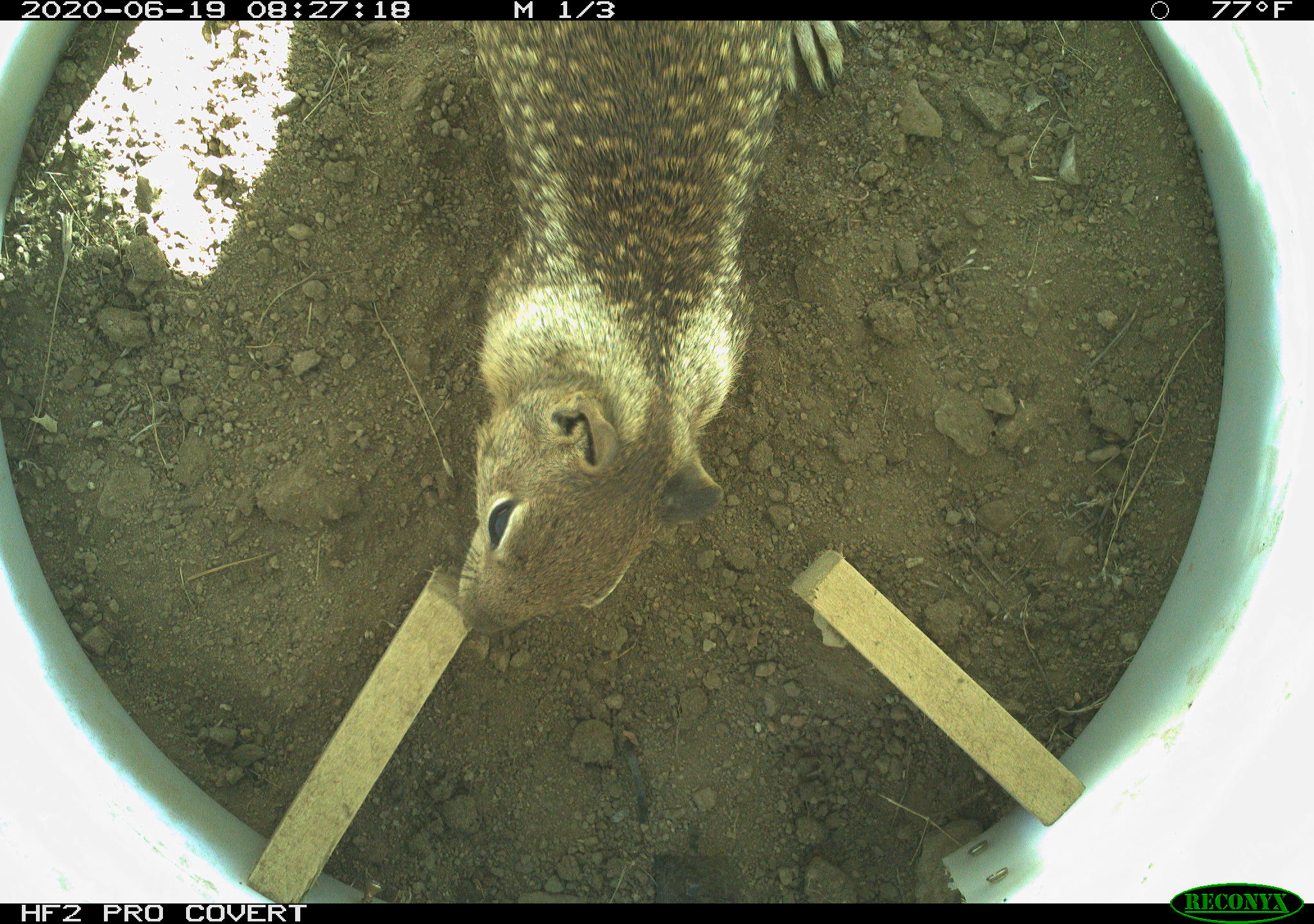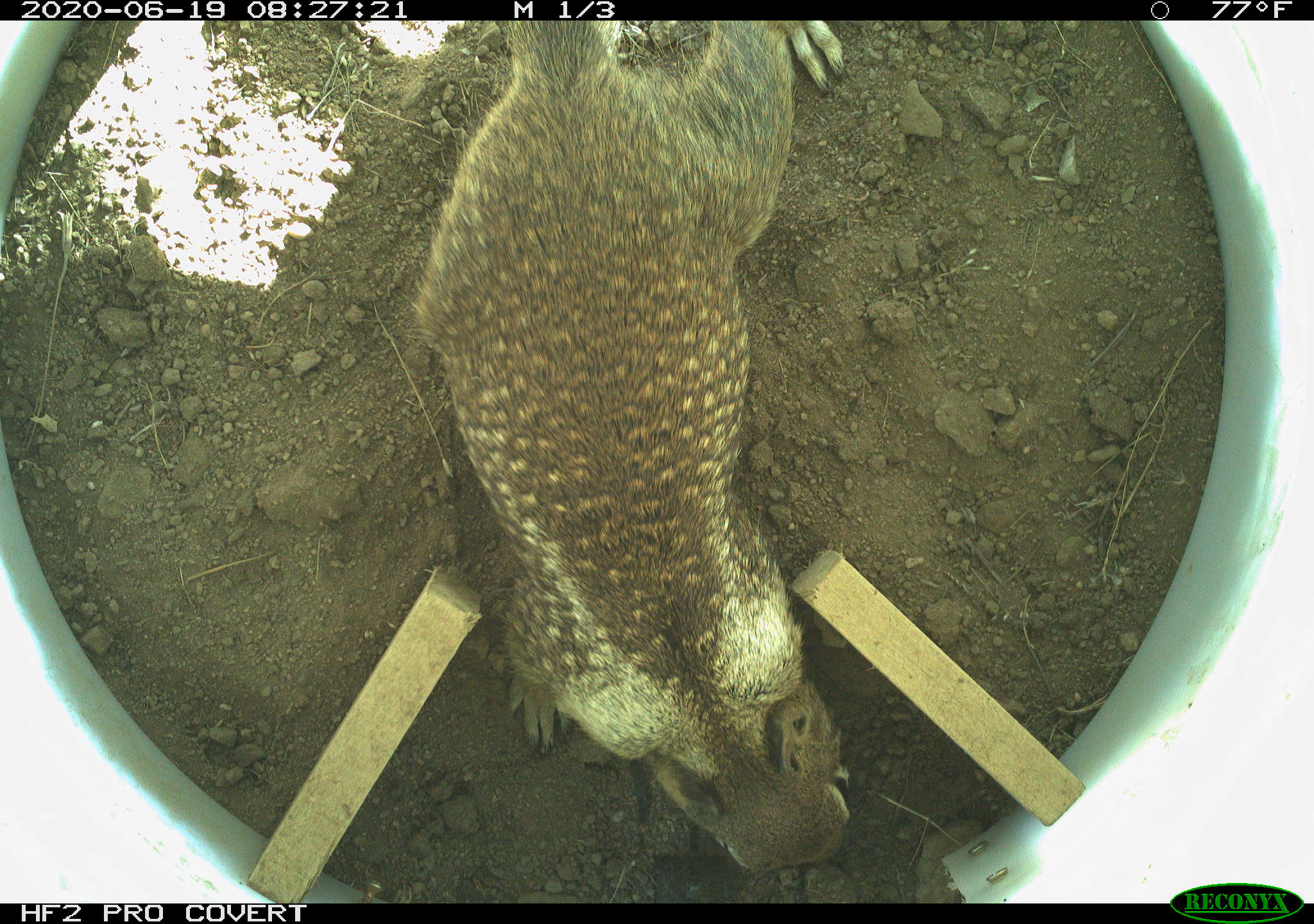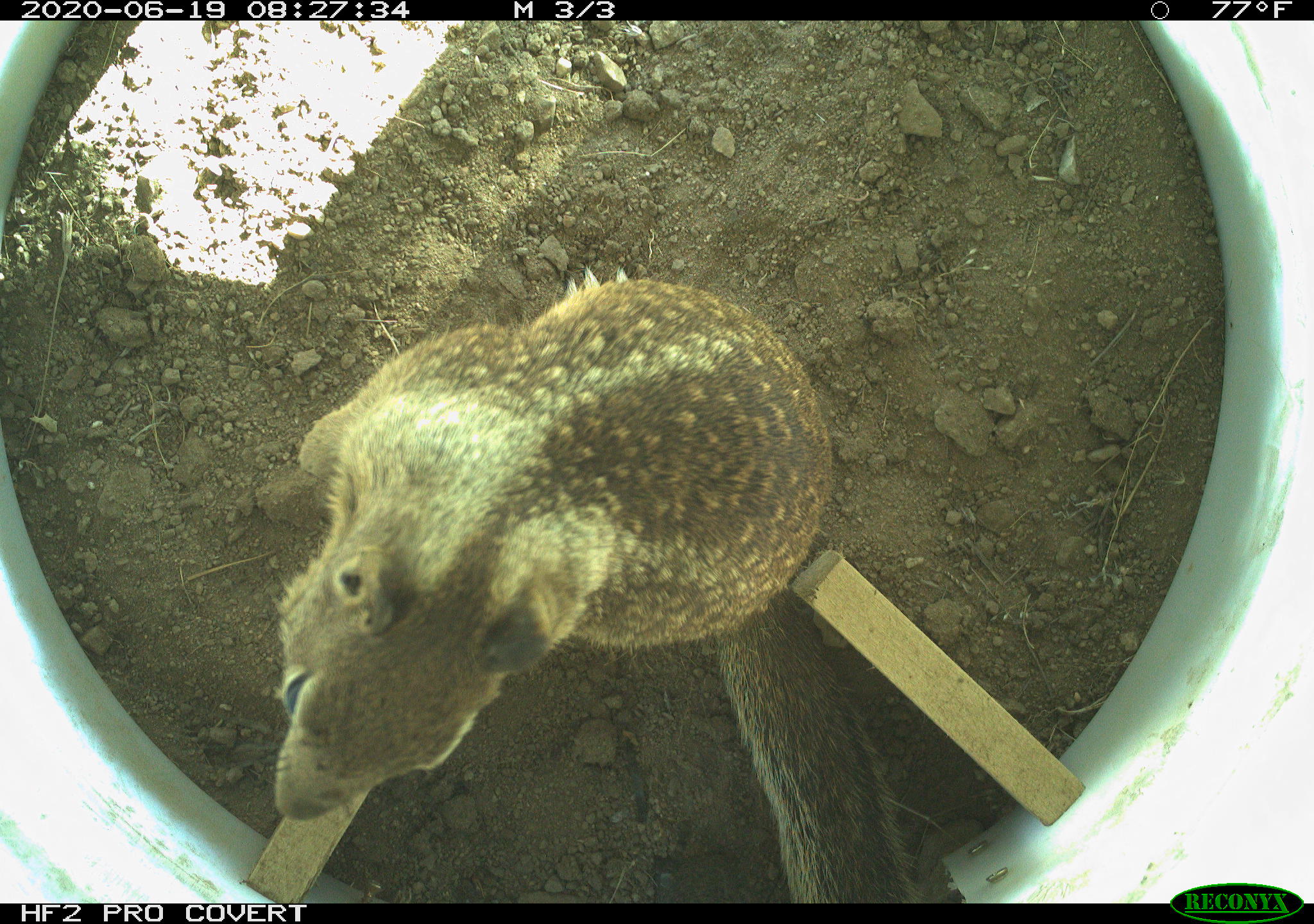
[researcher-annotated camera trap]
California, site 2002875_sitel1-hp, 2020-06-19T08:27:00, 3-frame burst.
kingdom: Animalia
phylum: Chordata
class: Mammalia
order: Rodentia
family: Sciuridae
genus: Otospermophilus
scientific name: Otospermophilus beecheyi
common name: california ground squirrel